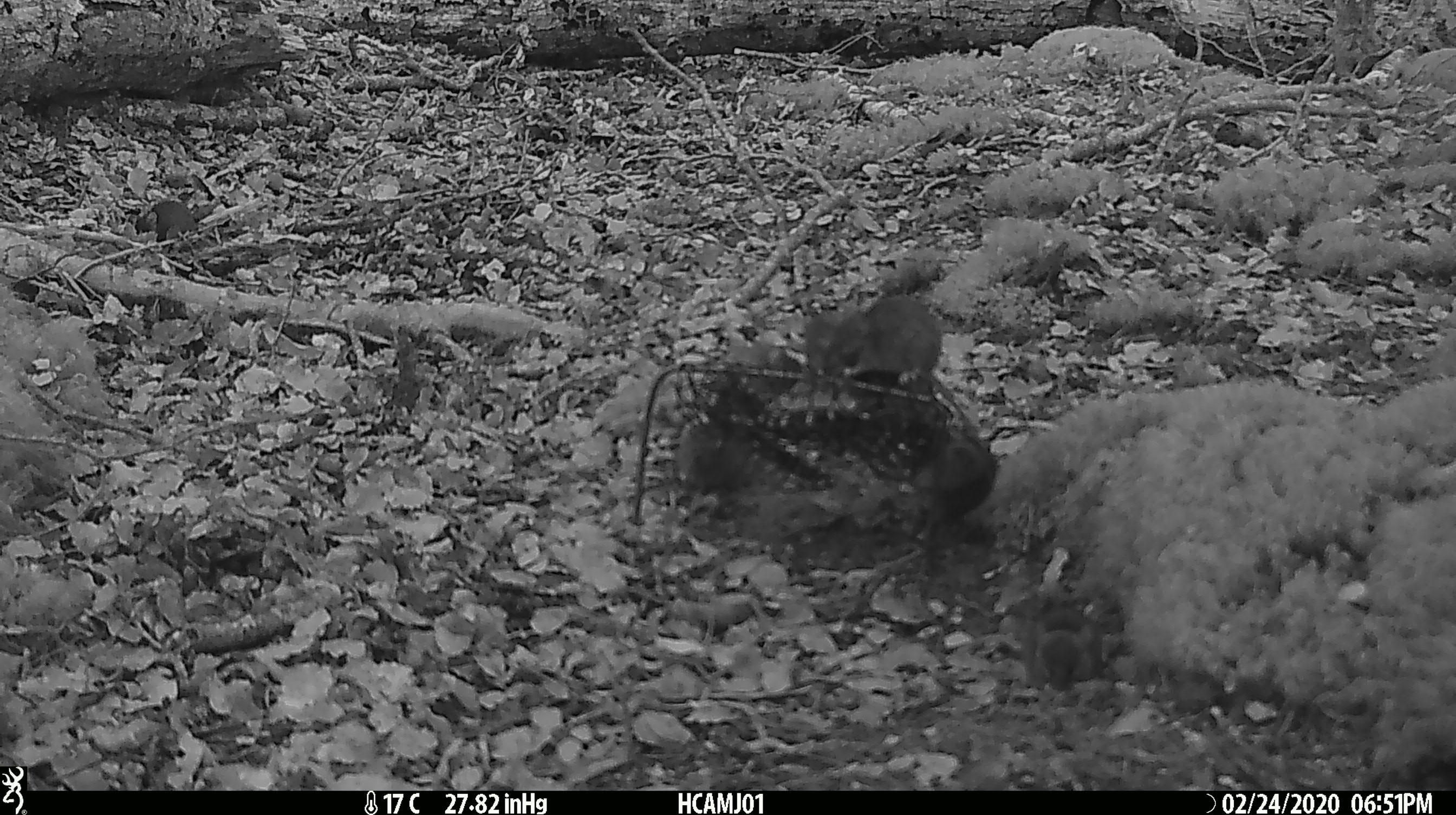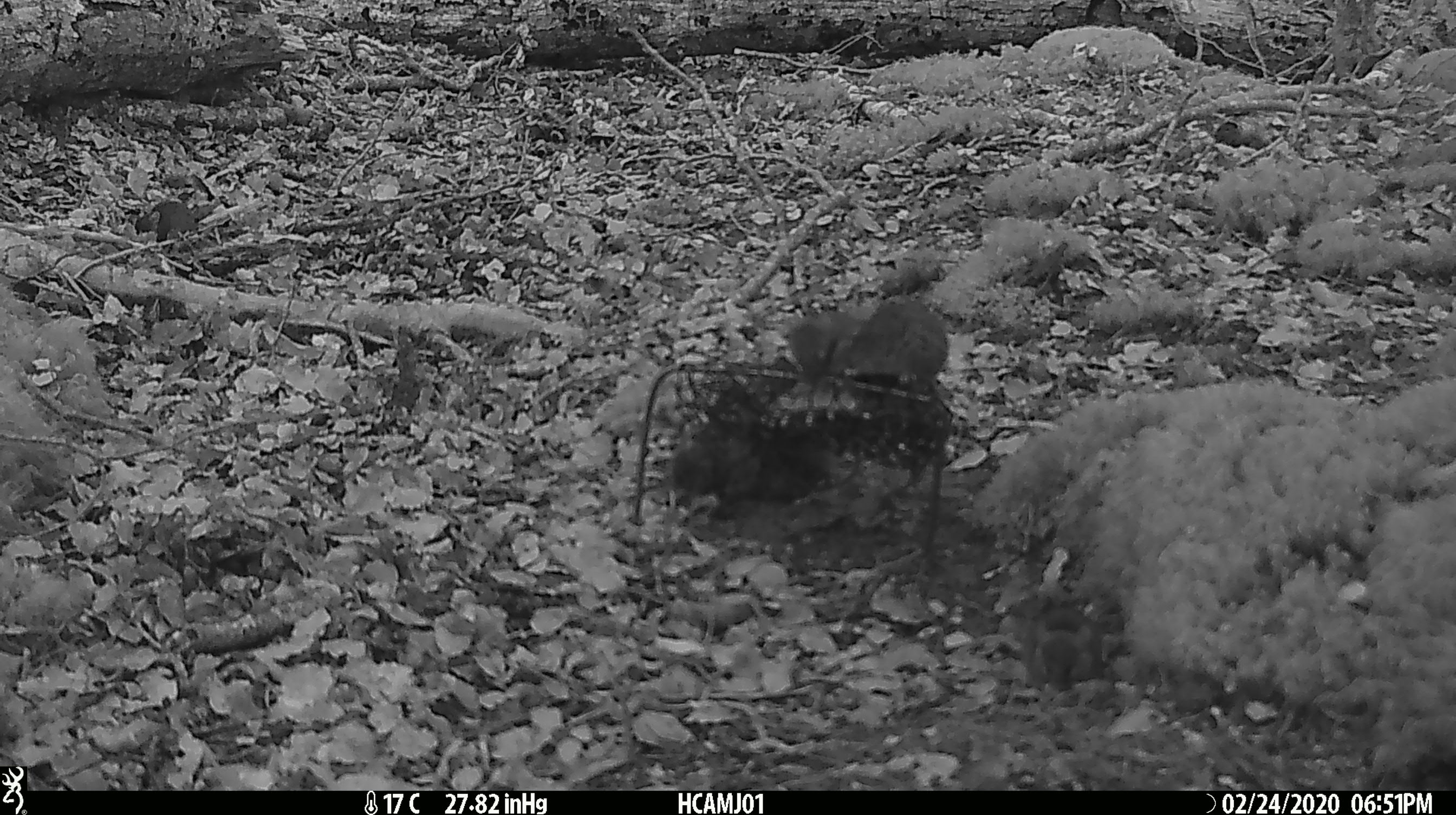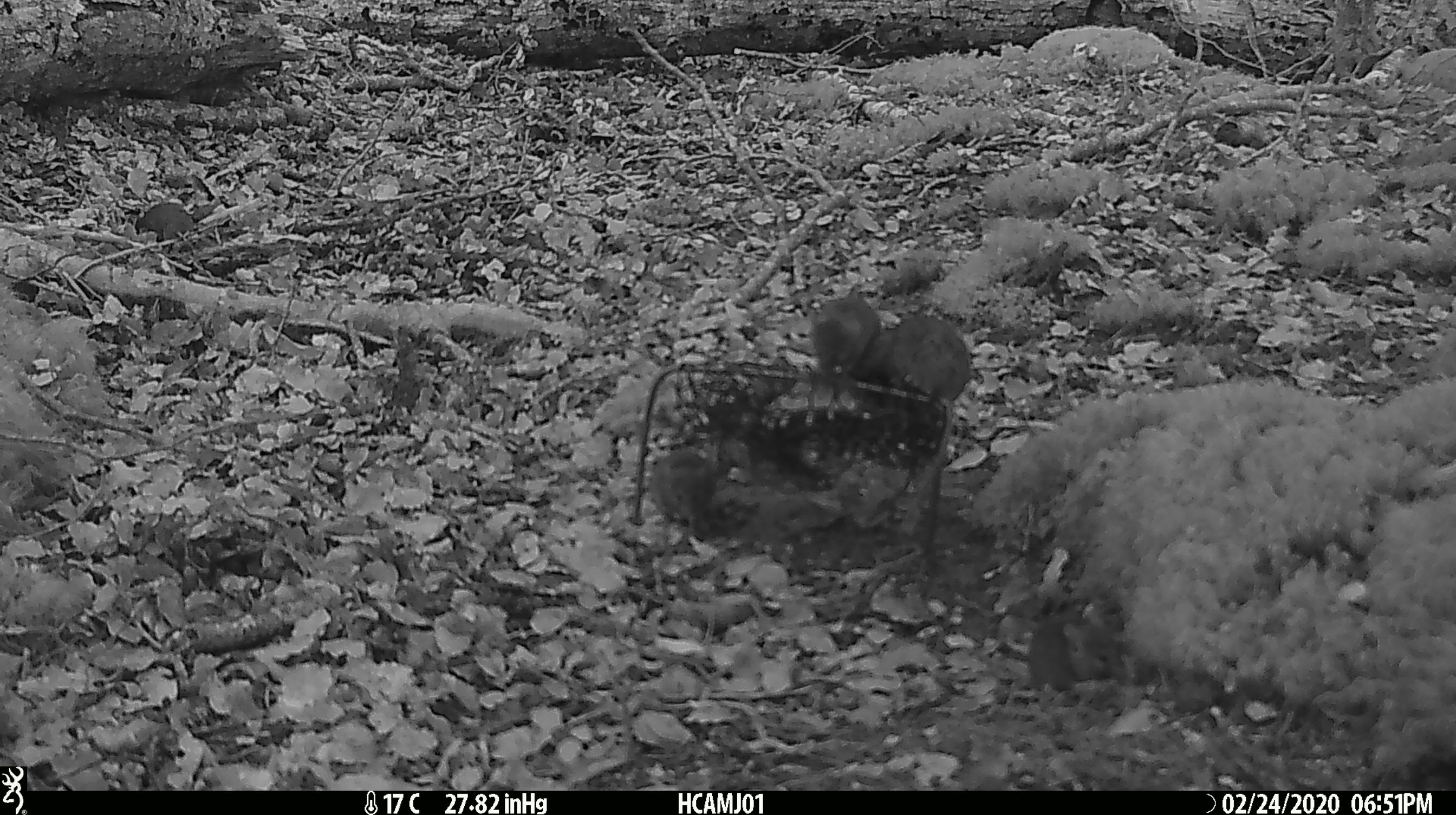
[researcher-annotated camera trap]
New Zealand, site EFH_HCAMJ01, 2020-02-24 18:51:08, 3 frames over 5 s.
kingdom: Animalia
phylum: Chordata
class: Mammalia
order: Rodentia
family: Muridae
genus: Mus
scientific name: Mus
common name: mouse